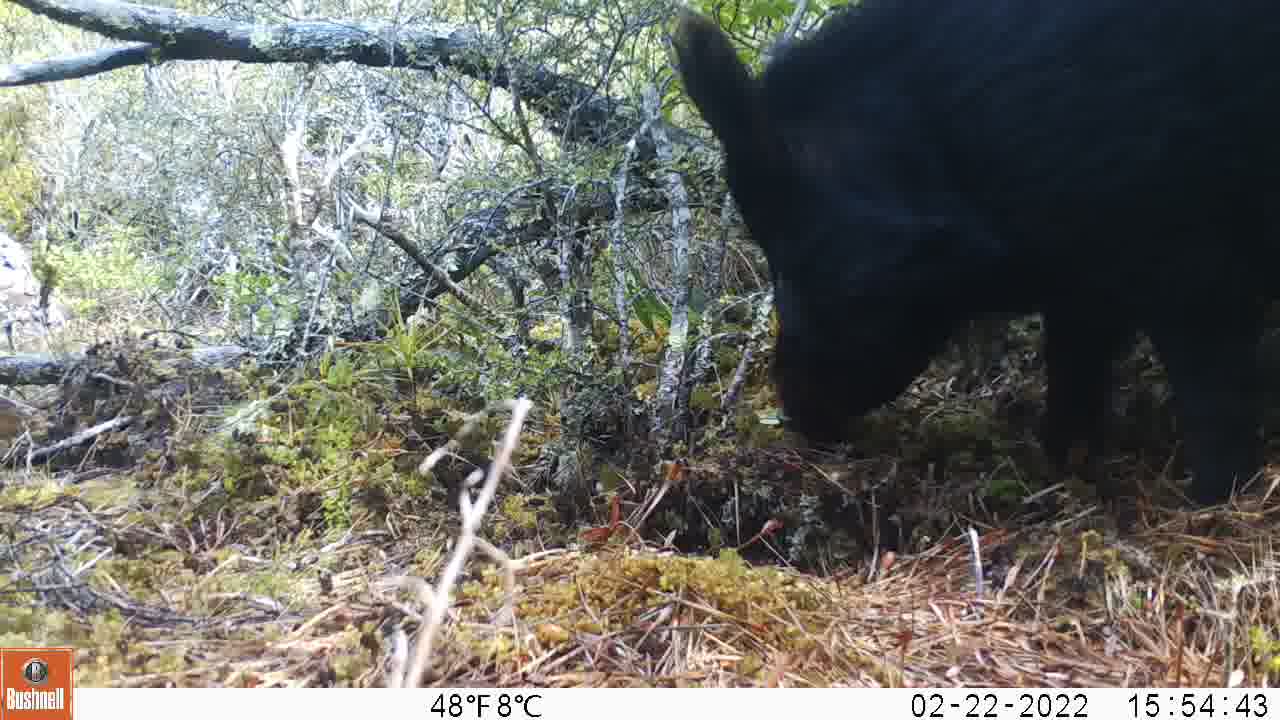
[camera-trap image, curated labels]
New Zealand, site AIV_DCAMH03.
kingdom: Animalia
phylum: Chordata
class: Mammalia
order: Artiodactyla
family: Suidae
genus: Sus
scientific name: Sus scrofa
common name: pig